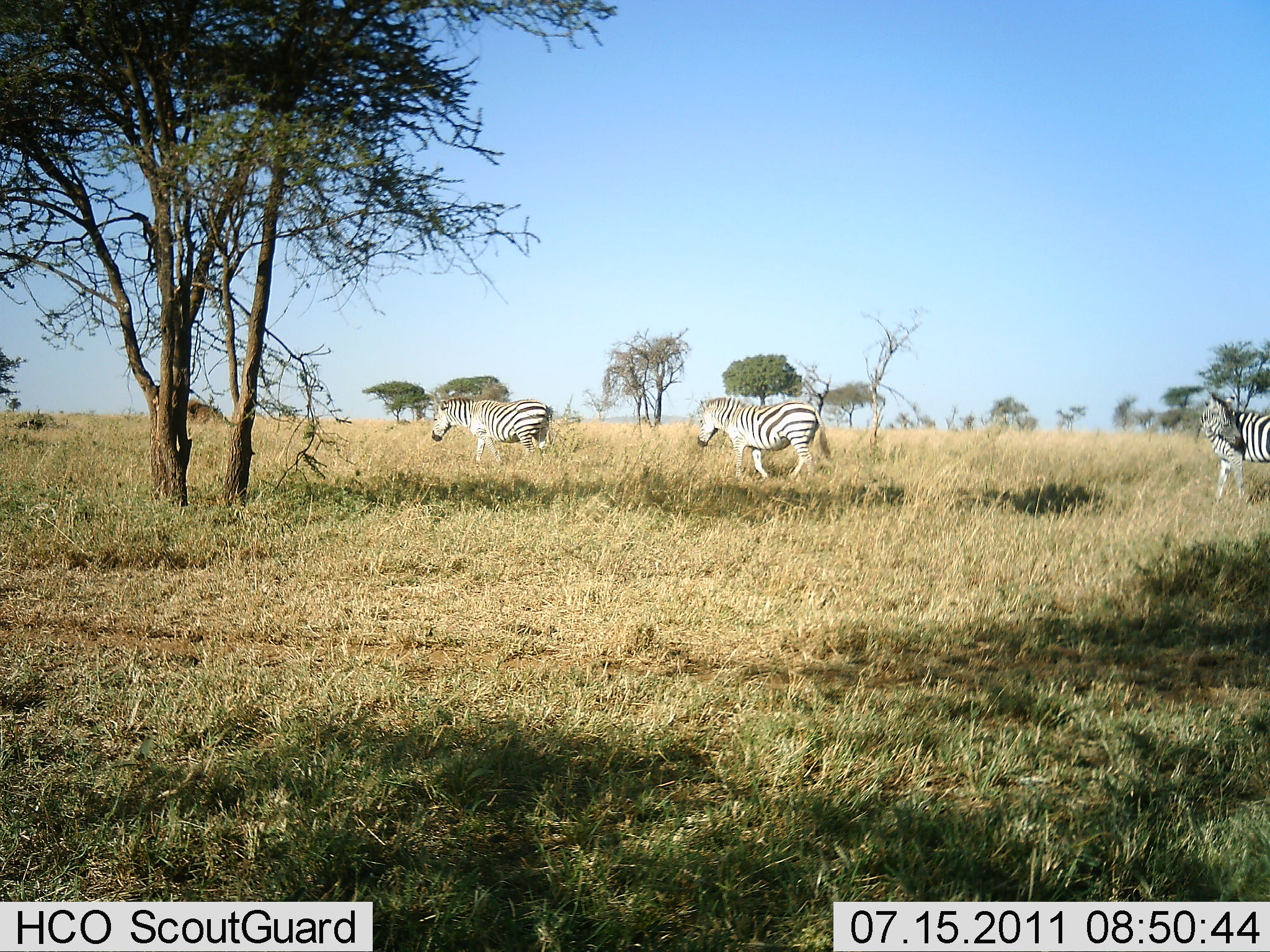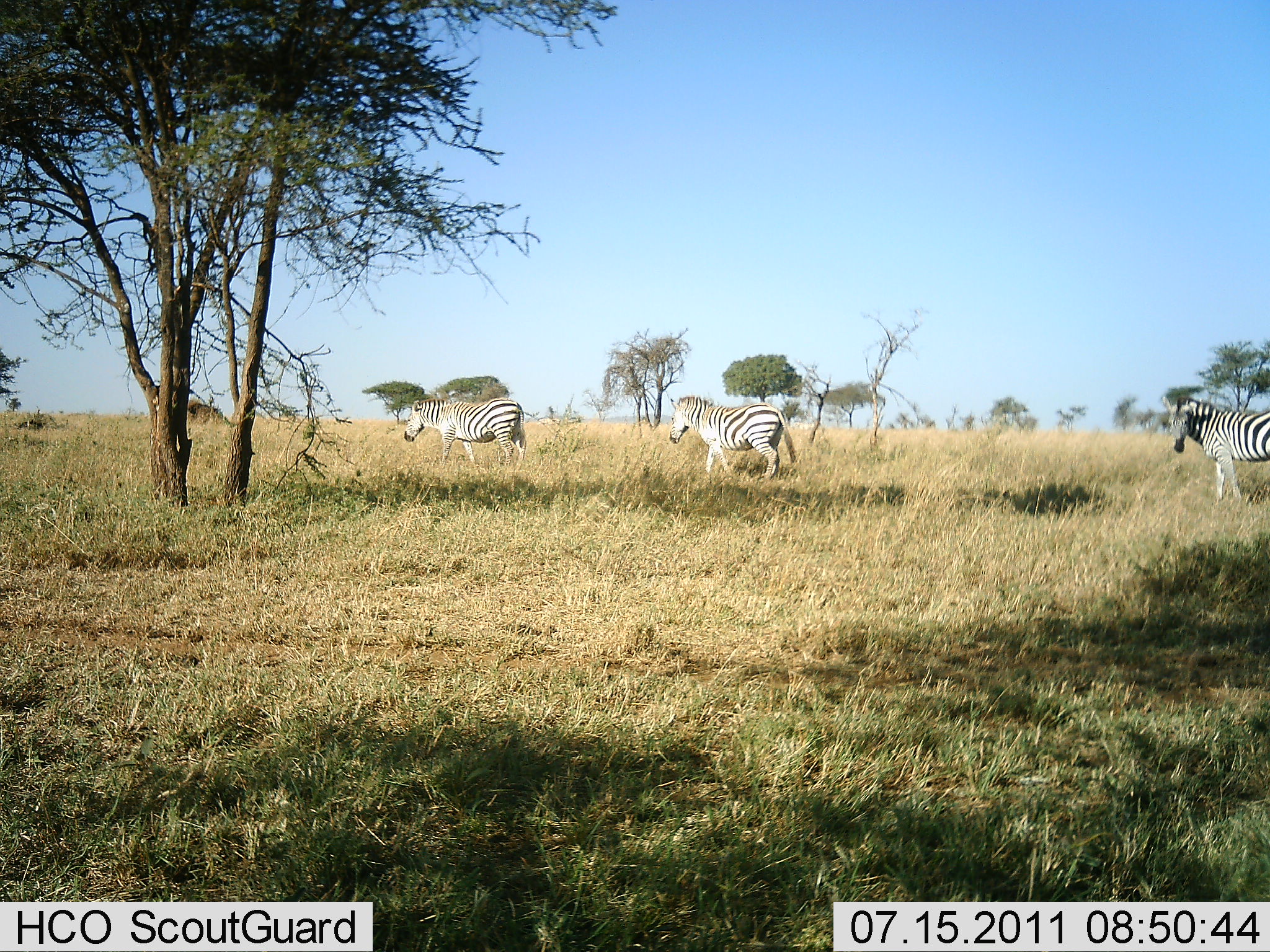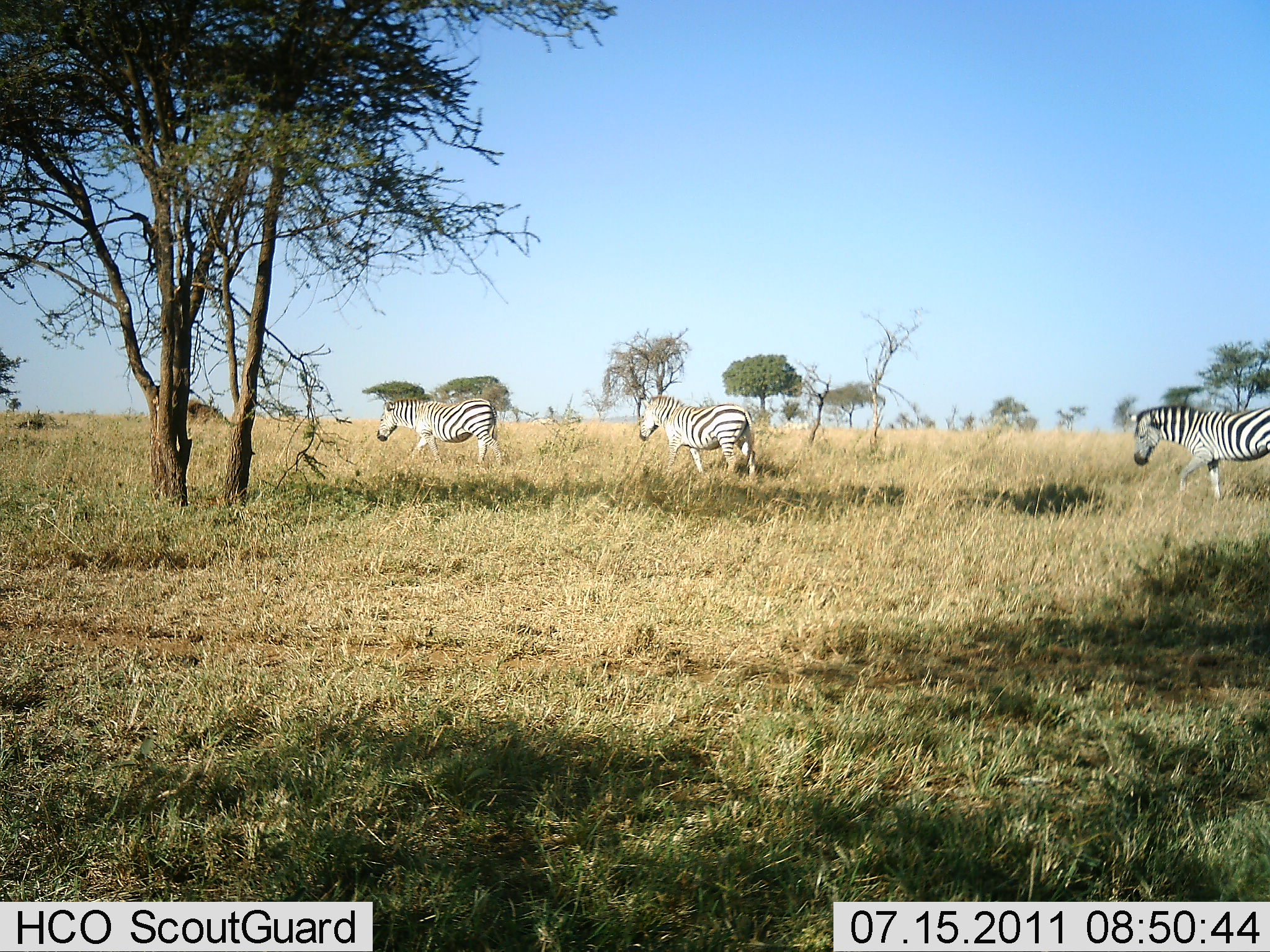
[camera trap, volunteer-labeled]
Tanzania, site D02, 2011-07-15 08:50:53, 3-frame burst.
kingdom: Animalia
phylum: Chordata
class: Mammalia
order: Perissodactyla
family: Equidae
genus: Equus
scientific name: Equus quagga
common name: plains zebra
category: zebra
Zebra (plains zebra) (Equus quagga), count 3. Behavior (volunteer vote fractions): standing 0%, resting 8%, moving 92%, interacting 0%. Young present (vote fraction): 0%. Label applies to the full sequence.